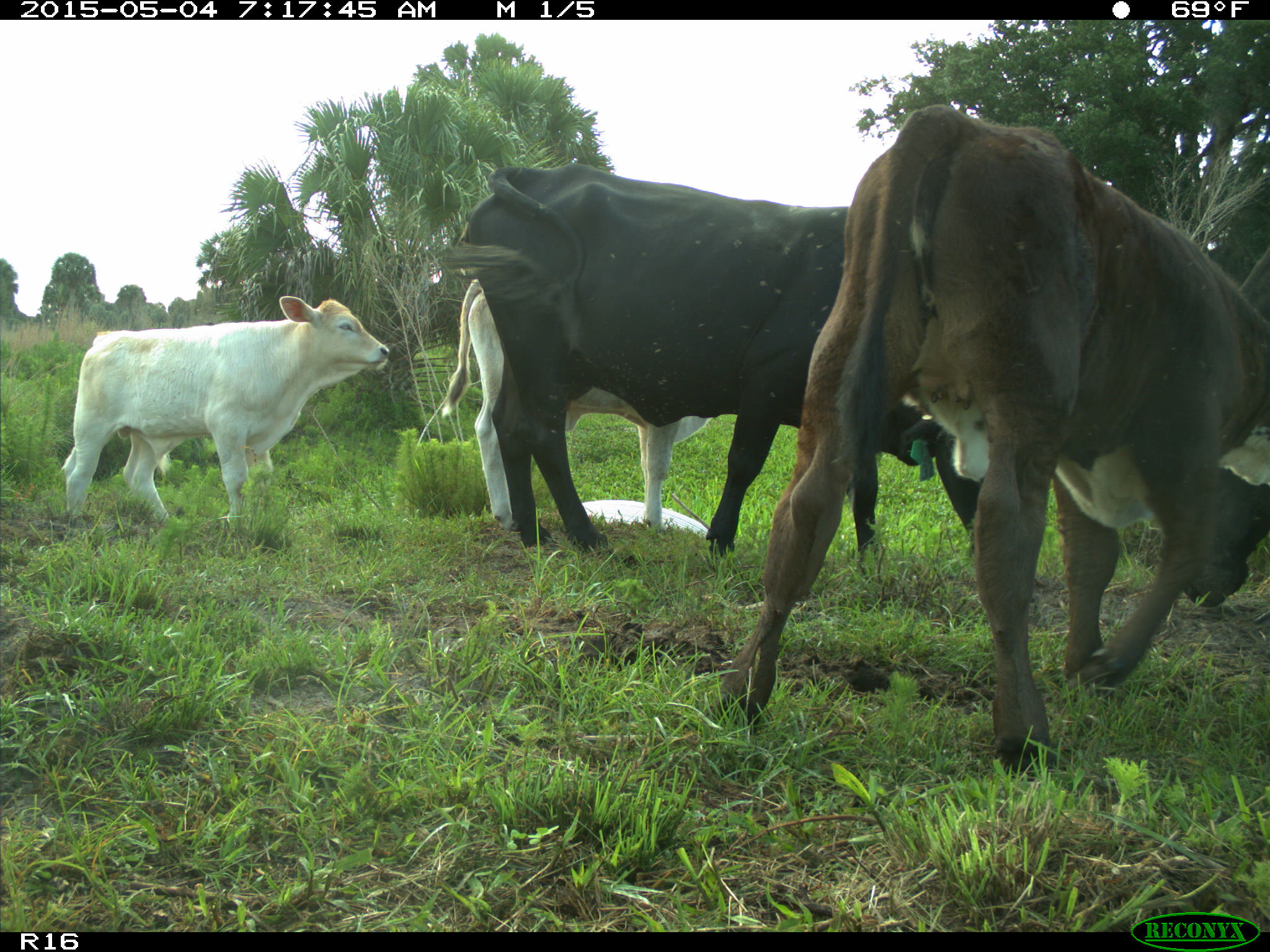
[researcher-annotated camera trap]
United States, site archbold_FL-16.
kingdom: Animalia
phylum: Chordata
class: Mammalia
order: Artiodactyla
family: Bovidae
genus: Bos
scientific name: Bos taurus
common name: domestic cow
Bos taurus (domestic cow).